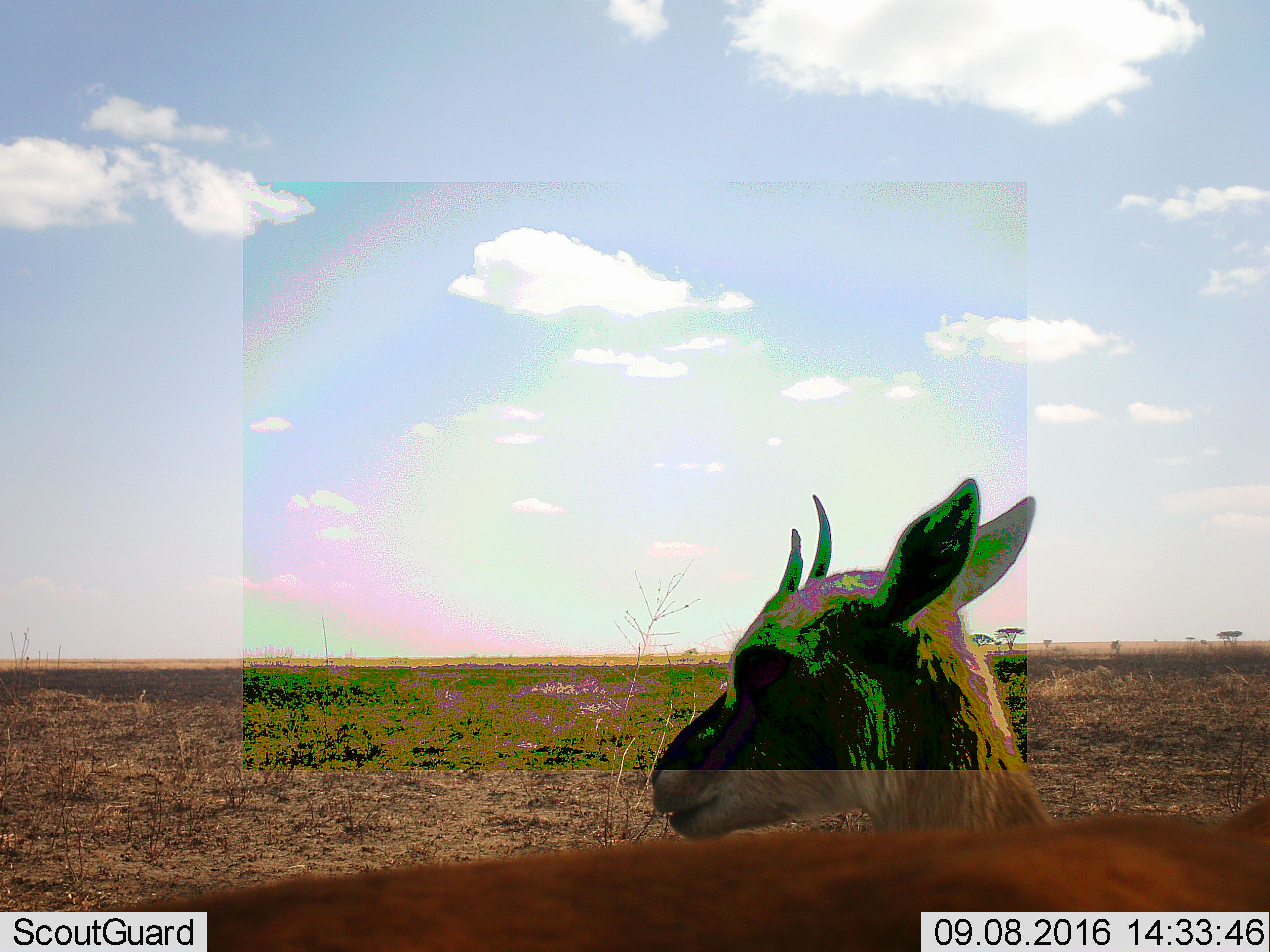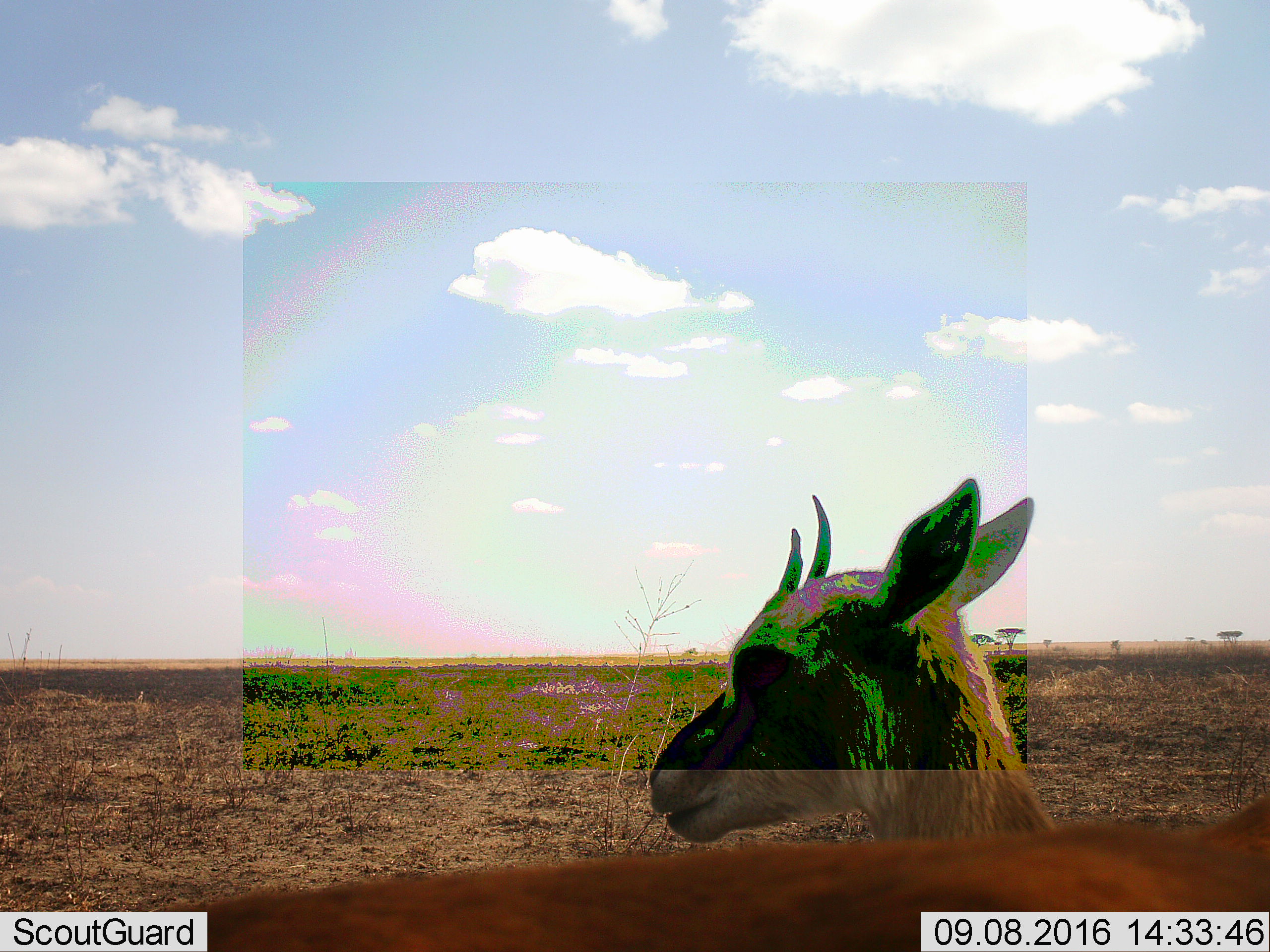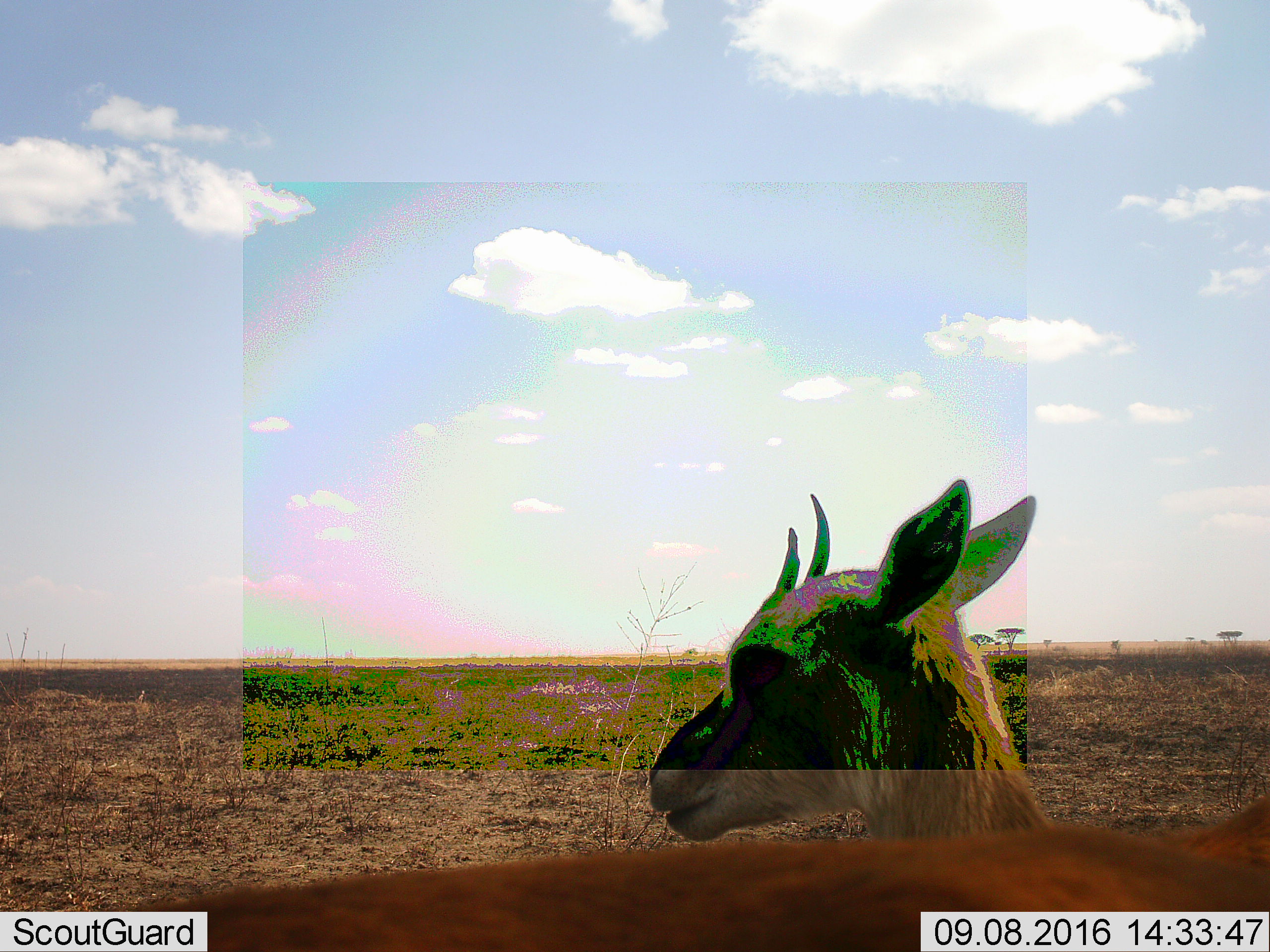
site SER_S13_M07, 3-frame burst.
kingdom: Animalia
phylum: Chordata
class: Mammalia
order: Artiodactyla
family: Bovidae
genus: Eudorcas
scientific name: Eudorcas thomsonii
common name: thomson's gazelle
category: gazellethomsons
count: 2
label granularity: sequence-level